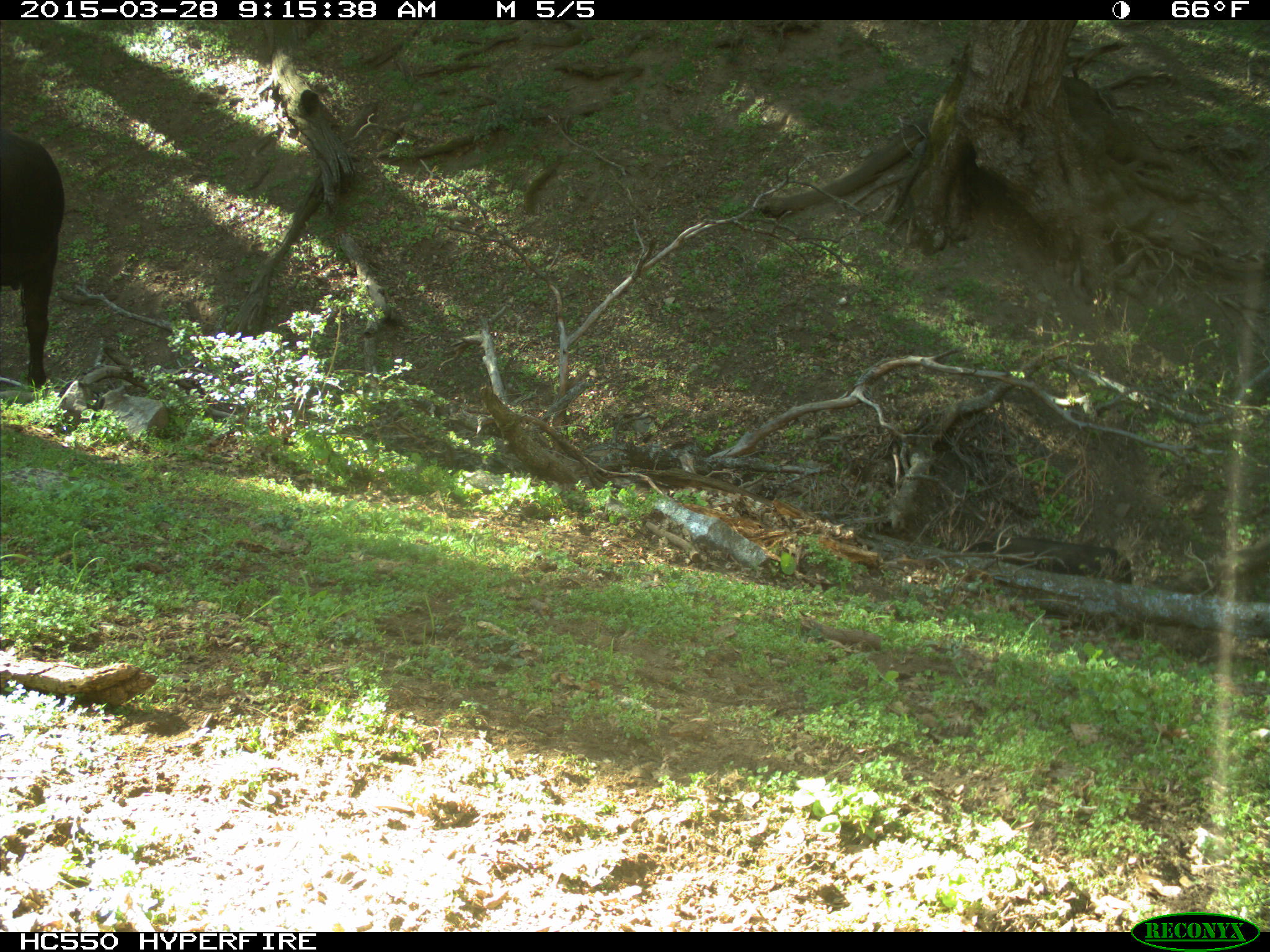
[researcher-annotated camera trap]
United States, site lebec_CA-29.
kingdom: Animalia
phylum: Chordata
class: Mammalia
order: Artiodactyla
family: Bovidae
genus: Bos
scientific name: Bos taurus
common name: domestic cow